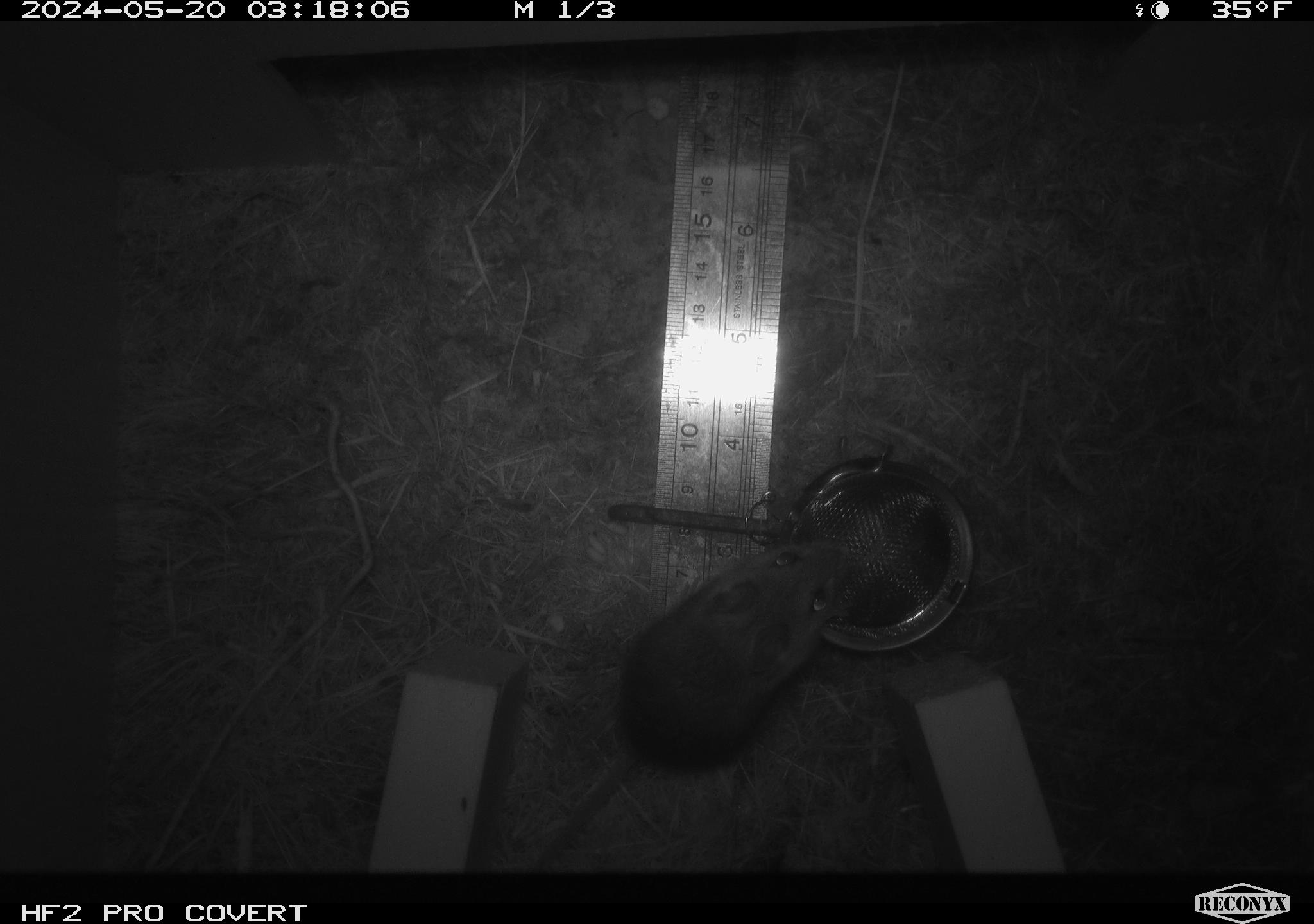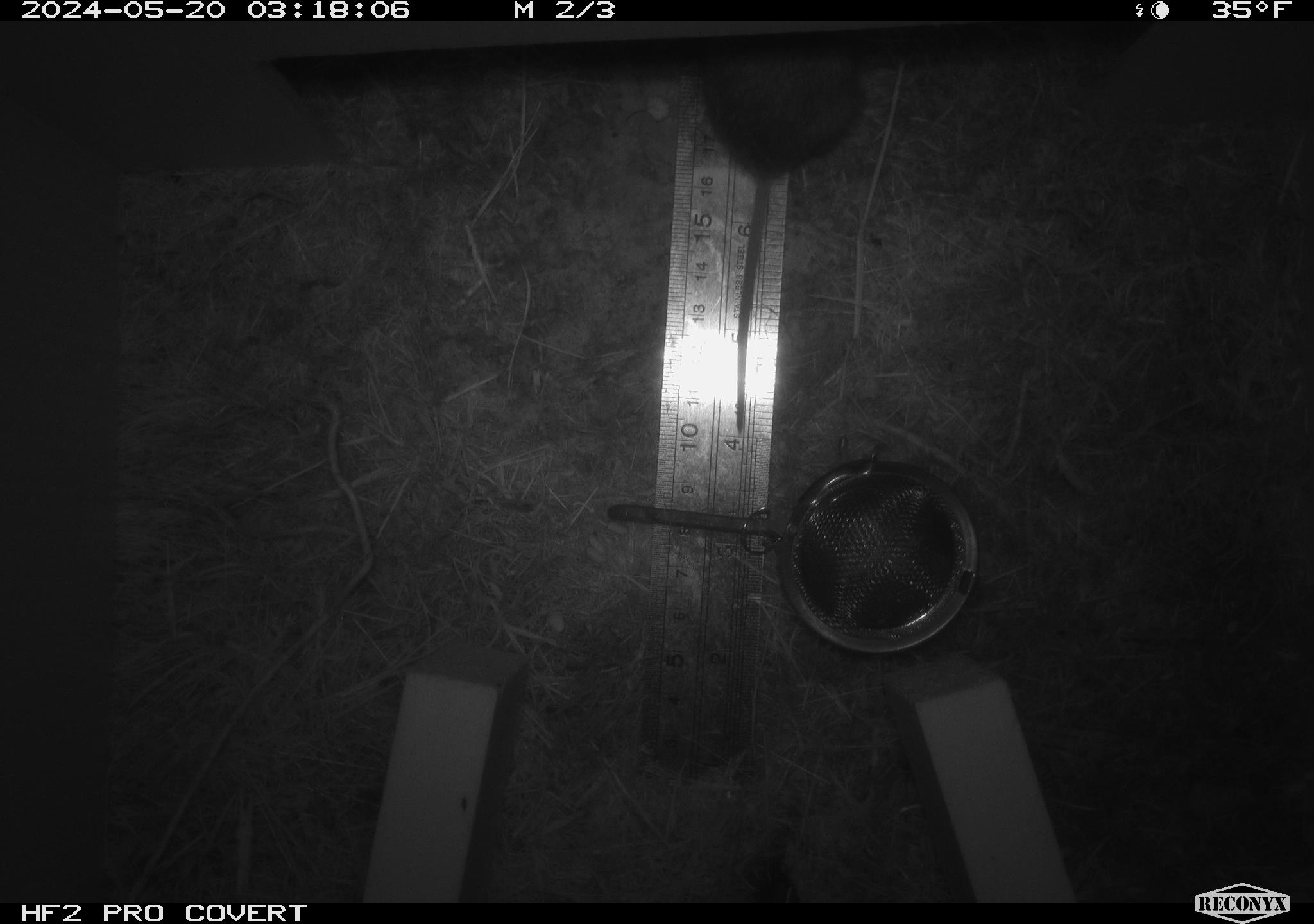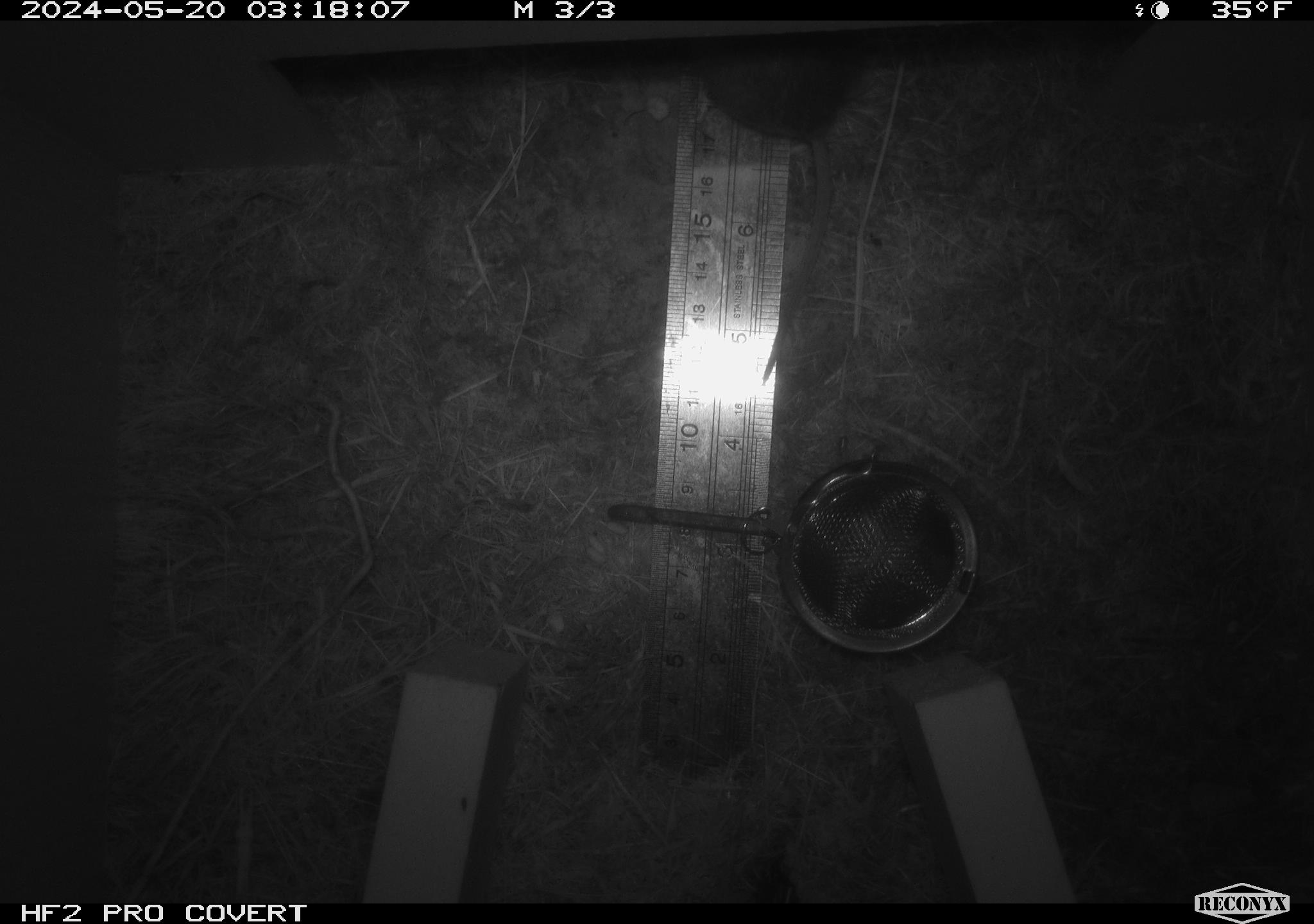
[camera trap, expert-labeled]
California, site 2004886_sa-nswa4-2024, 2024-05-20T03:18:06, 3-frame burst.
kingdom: Animalia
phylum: Chordata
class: Mammalia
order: Rodentia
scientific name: Rodentia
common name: rodent